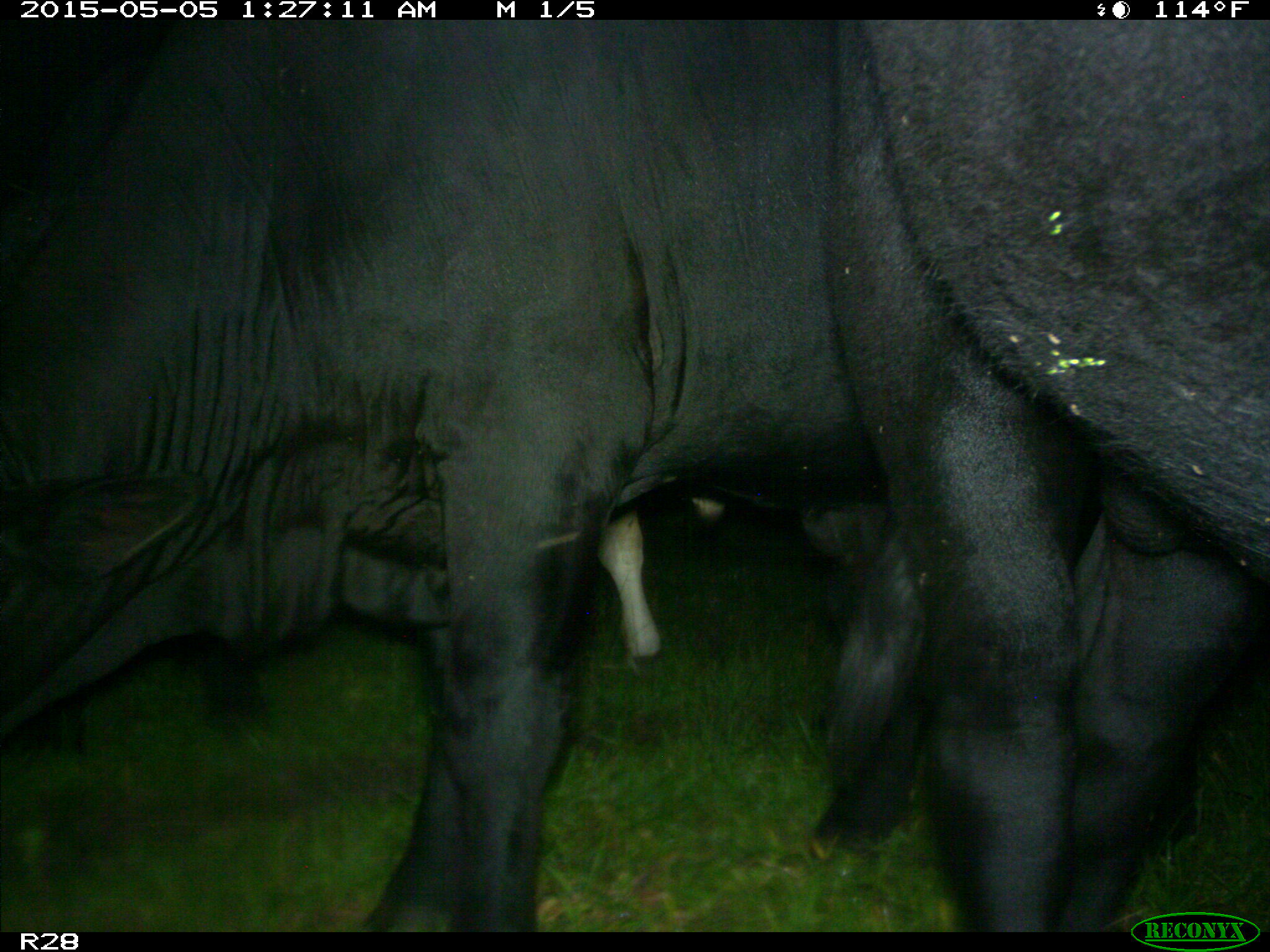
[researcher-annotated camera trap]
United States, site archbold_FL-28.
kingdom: Animalia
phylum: Chordata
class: Mammalia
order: Artiodactyla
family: Bovidae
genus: Bos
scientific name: Bos taurus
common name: domestic cow